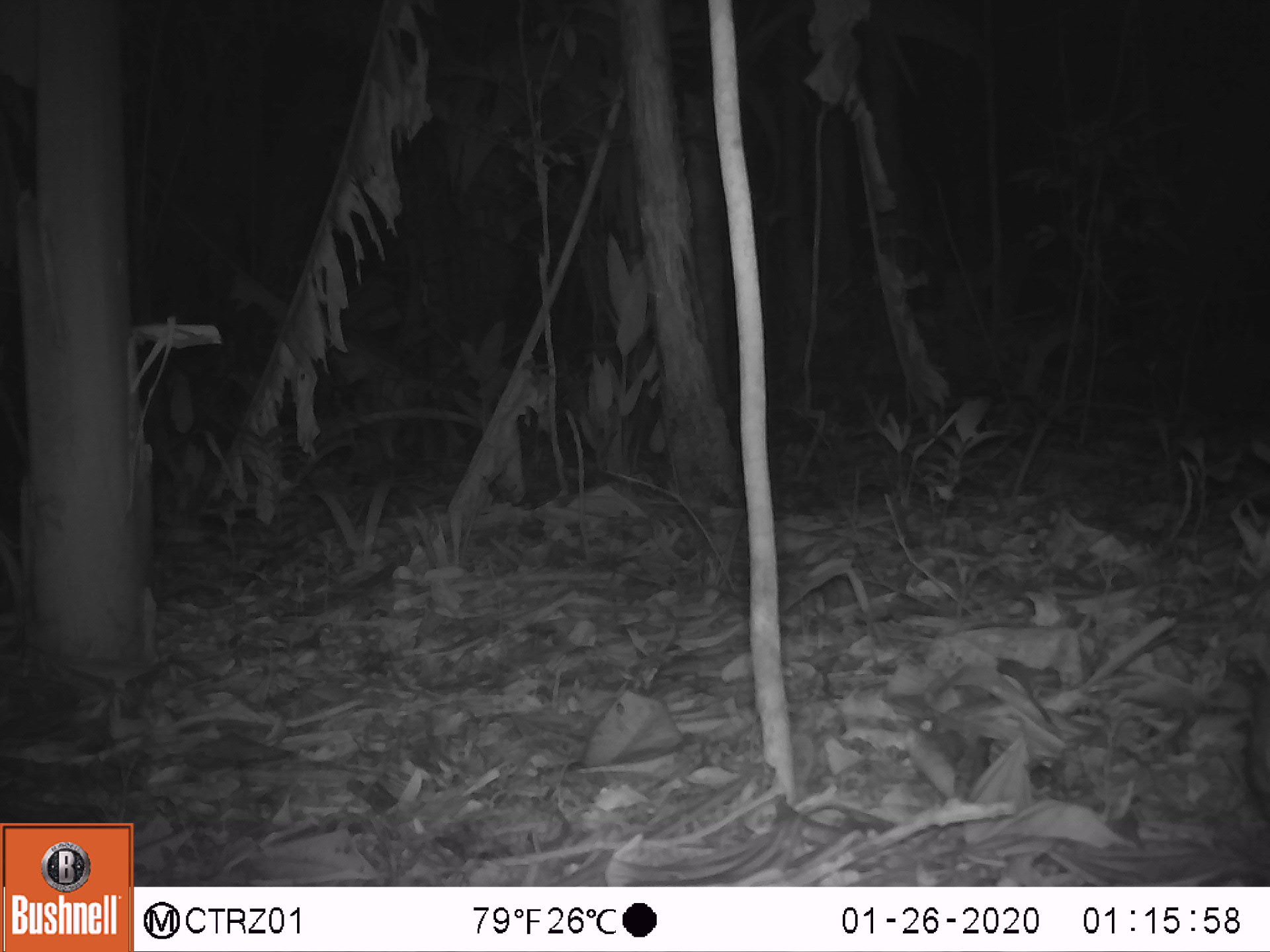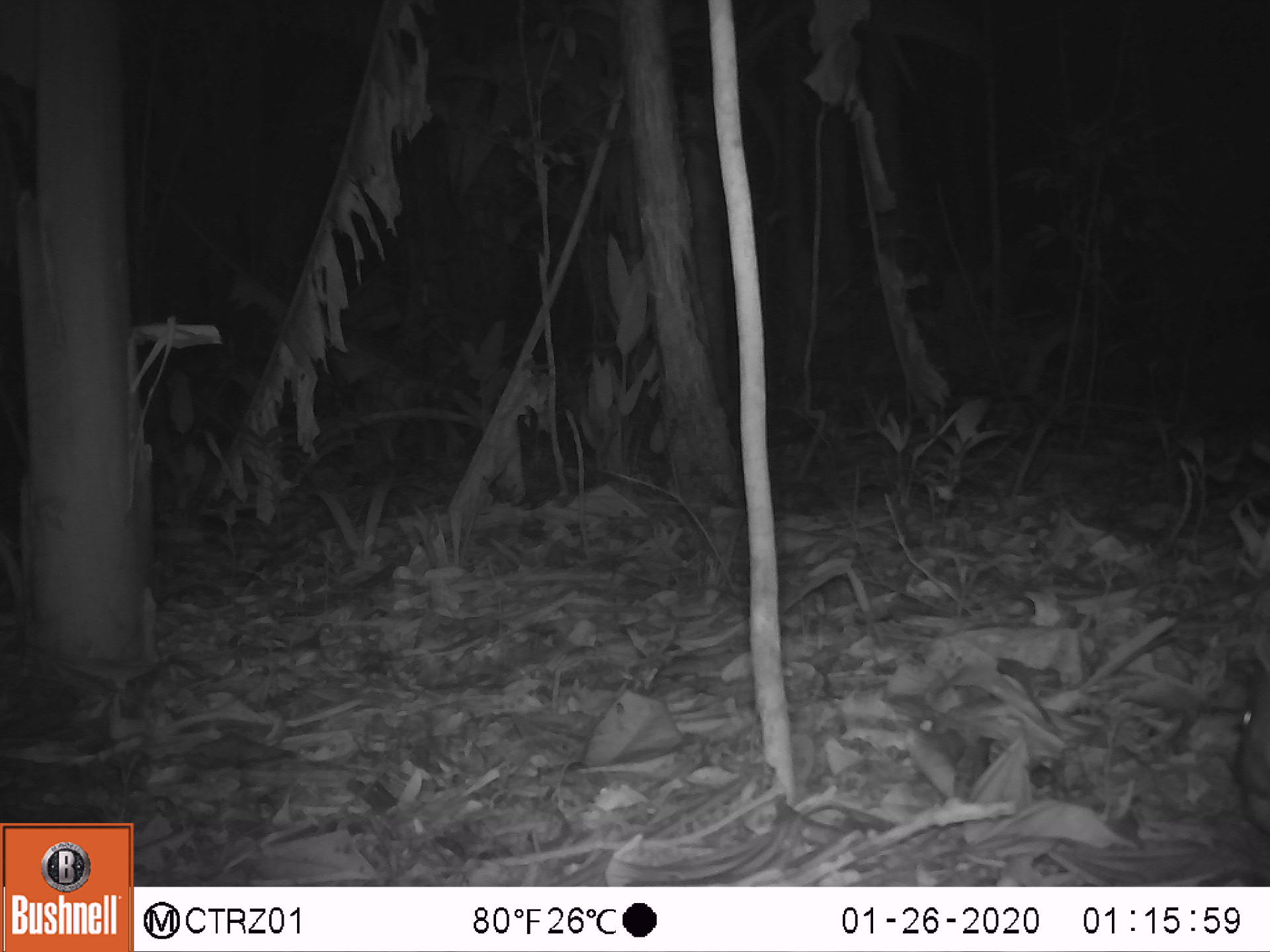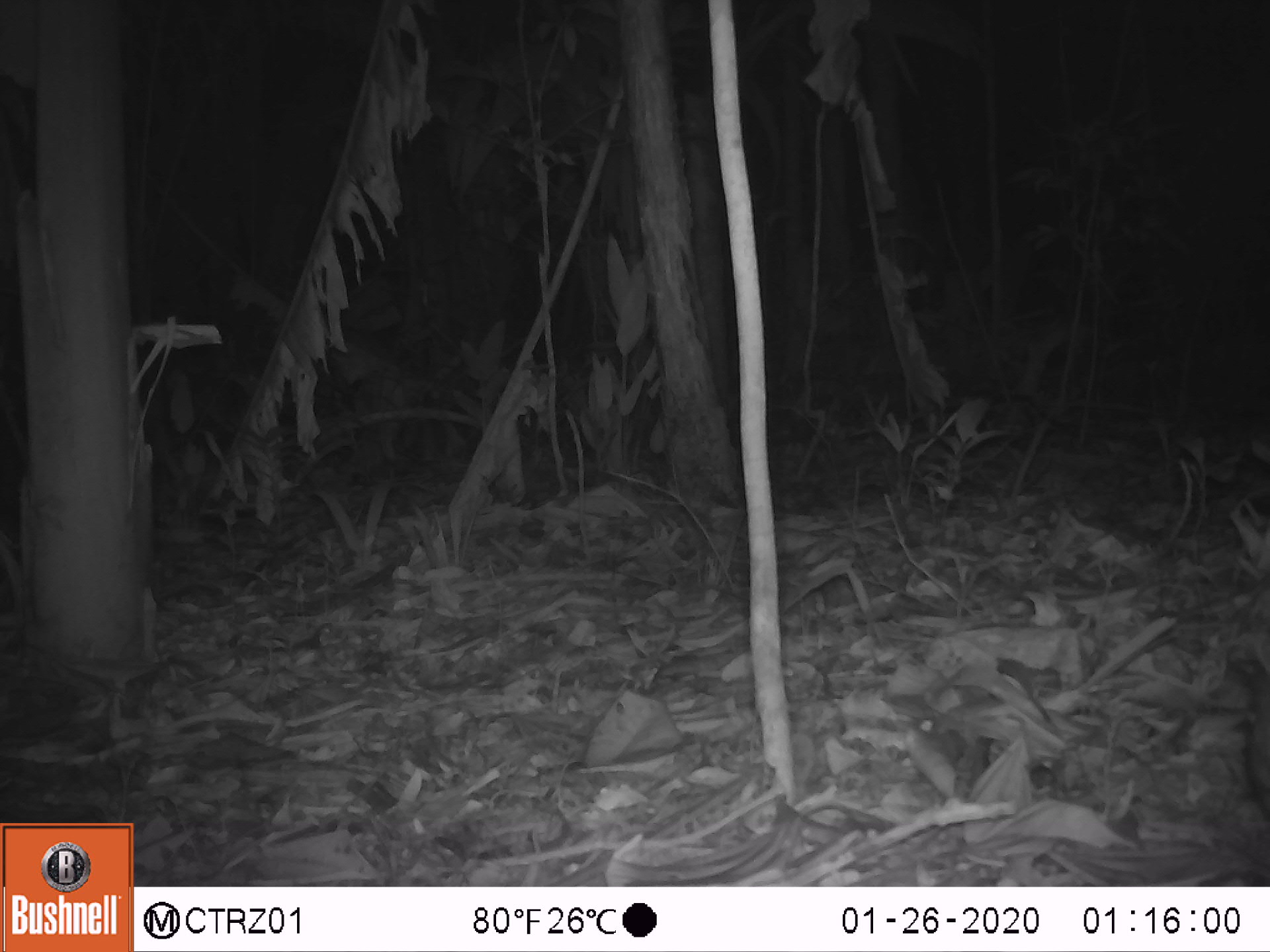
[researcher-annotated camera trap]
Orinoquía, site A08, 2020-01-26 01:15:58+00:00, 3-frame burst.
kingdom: Animalia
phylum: Chordata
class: Mammalia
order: Rodentia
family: Cuniculidae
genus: Cuniculus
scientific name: Cuniculus paca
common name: spotted paca